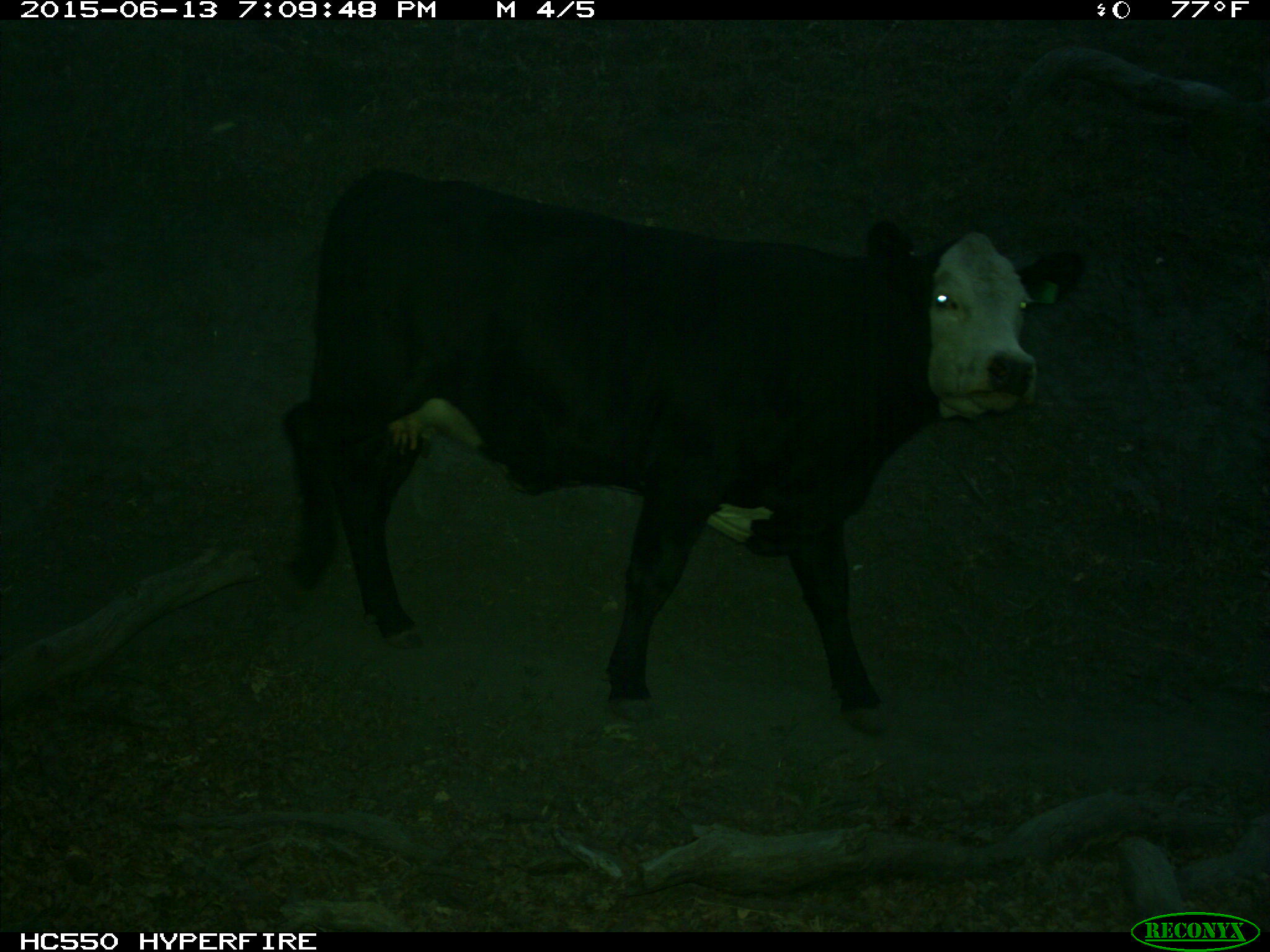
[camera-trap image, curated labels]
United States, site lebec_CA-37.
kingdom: Animalia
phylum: Chordata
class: Mammalia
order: Artiodactyla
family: Bovidae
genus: Bos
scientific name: Bos taurus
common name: domestic cow